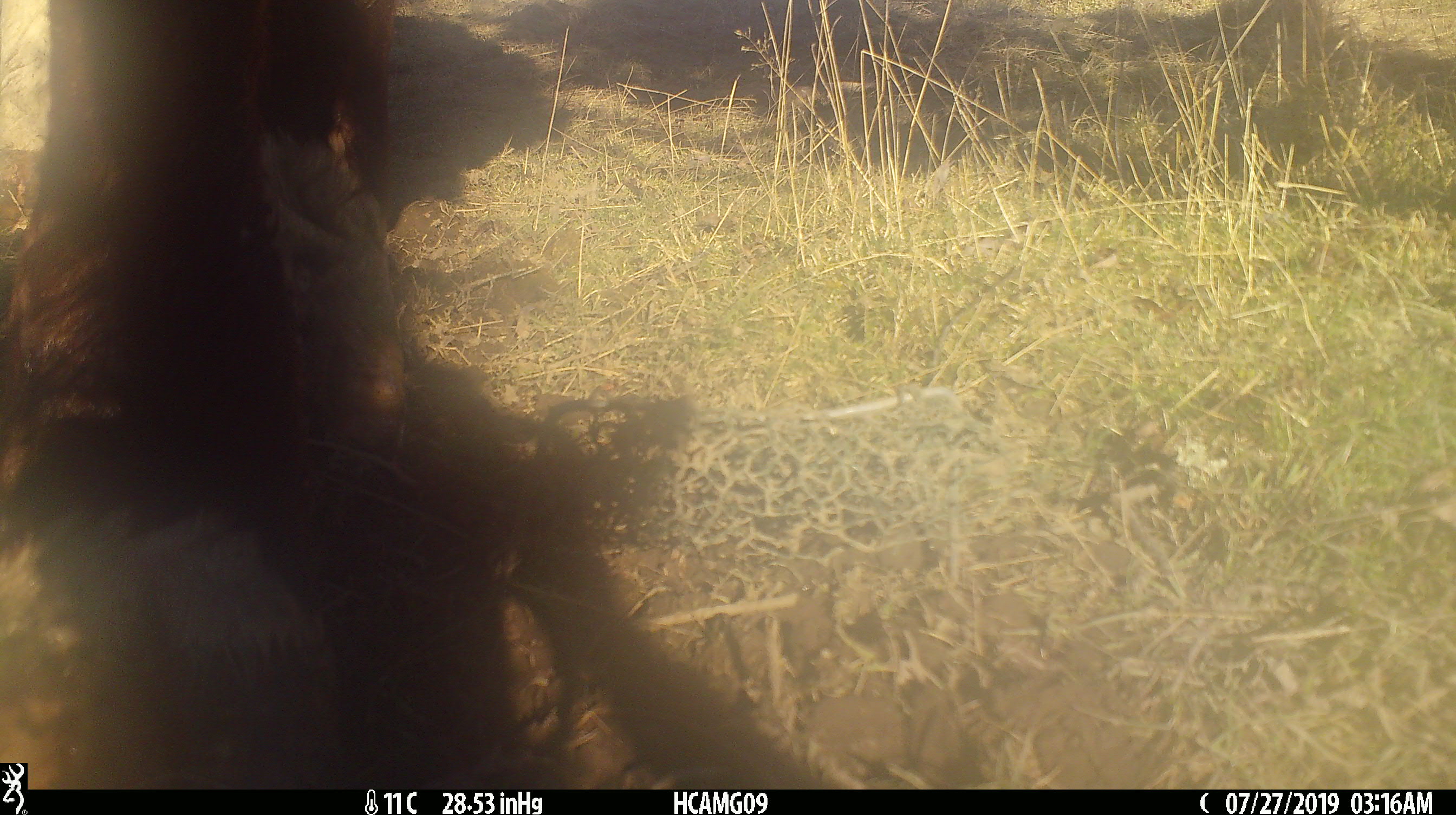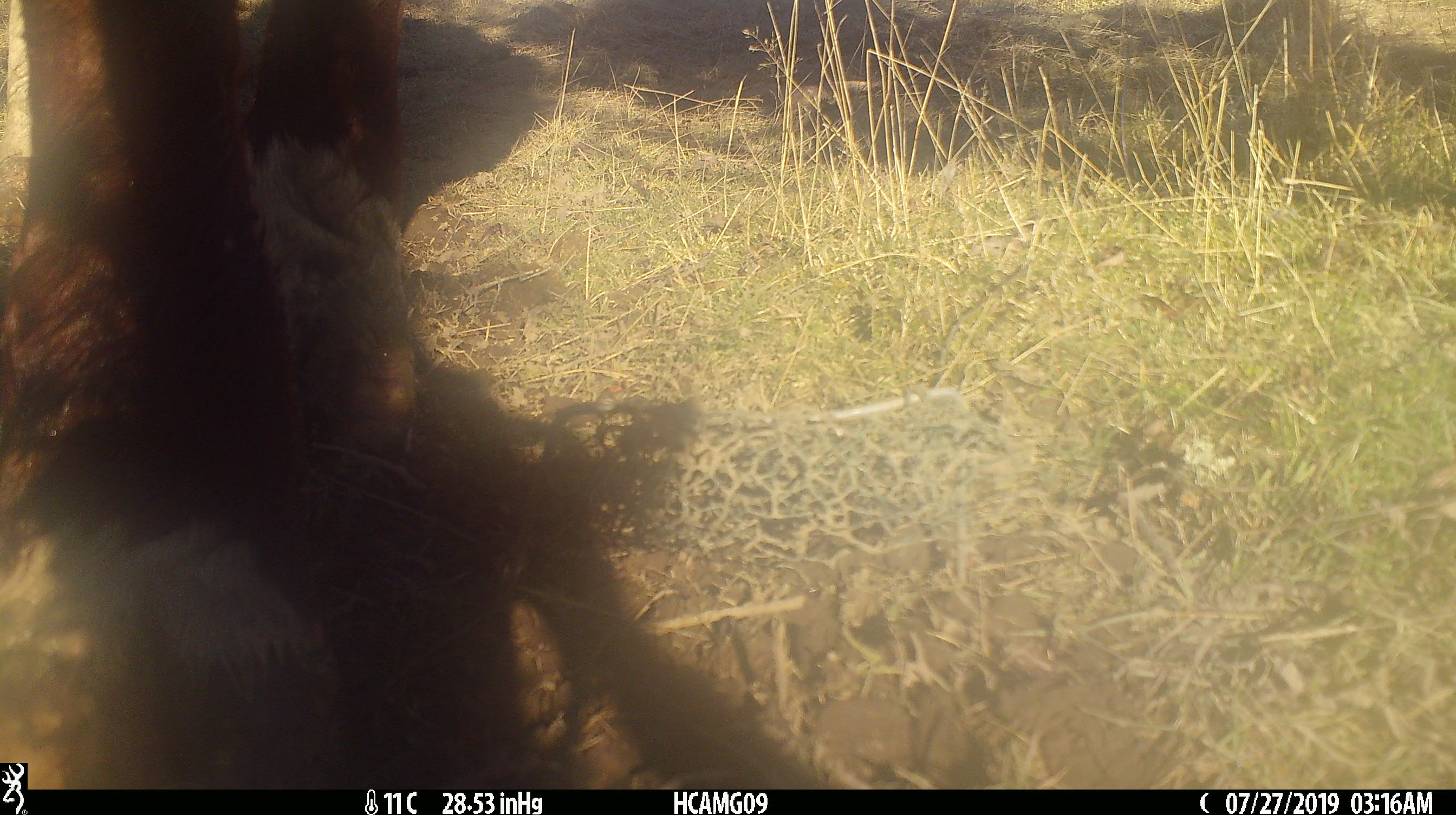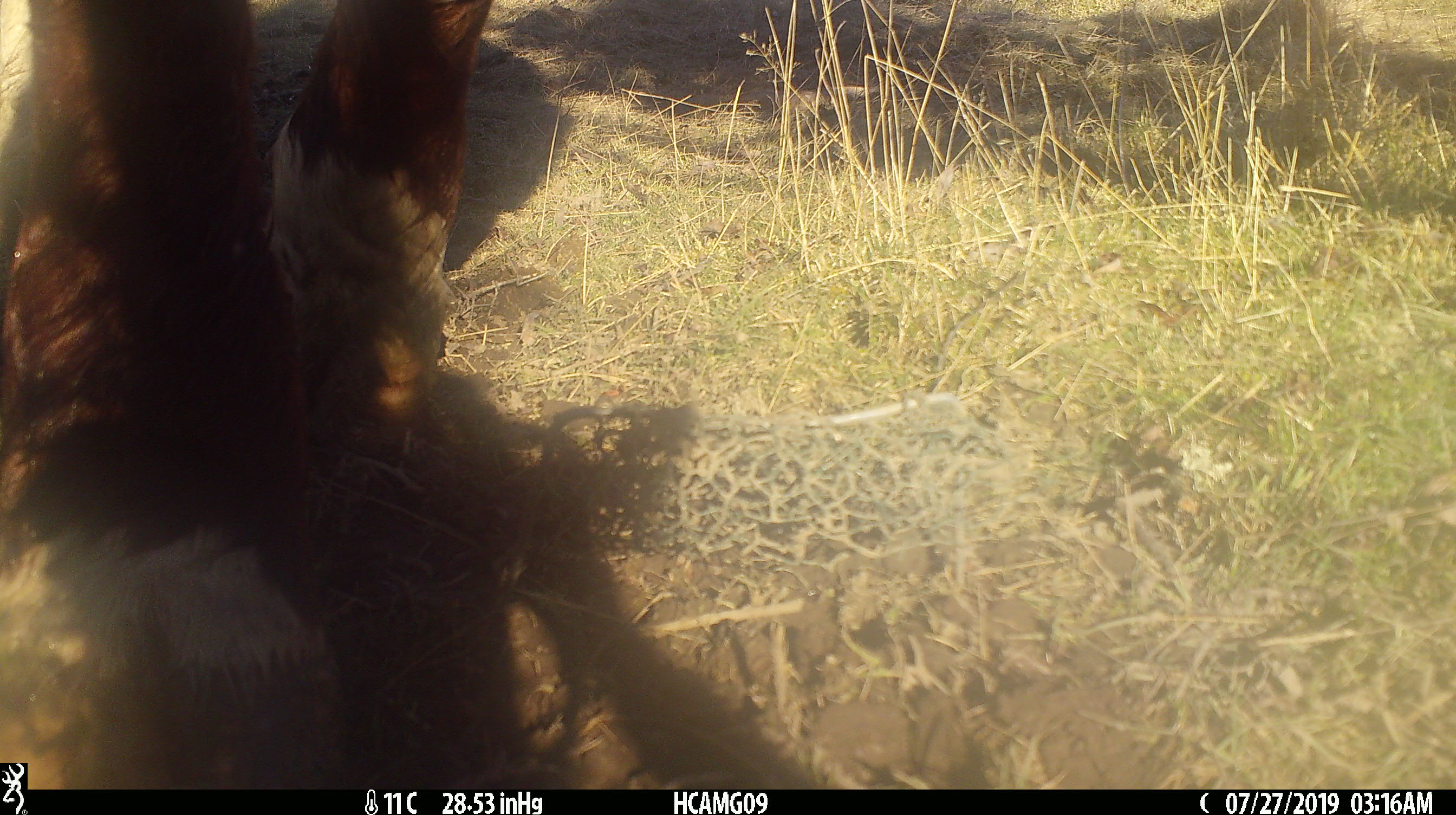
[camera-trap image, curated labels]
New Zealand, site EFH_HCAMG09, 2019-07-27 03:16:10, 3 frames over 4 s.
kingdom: Animalia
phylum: Chordata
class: Mammalia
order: Artiodactyla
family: Bovidae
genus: Bos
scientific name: Bos taurus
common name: domestic cow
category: cow